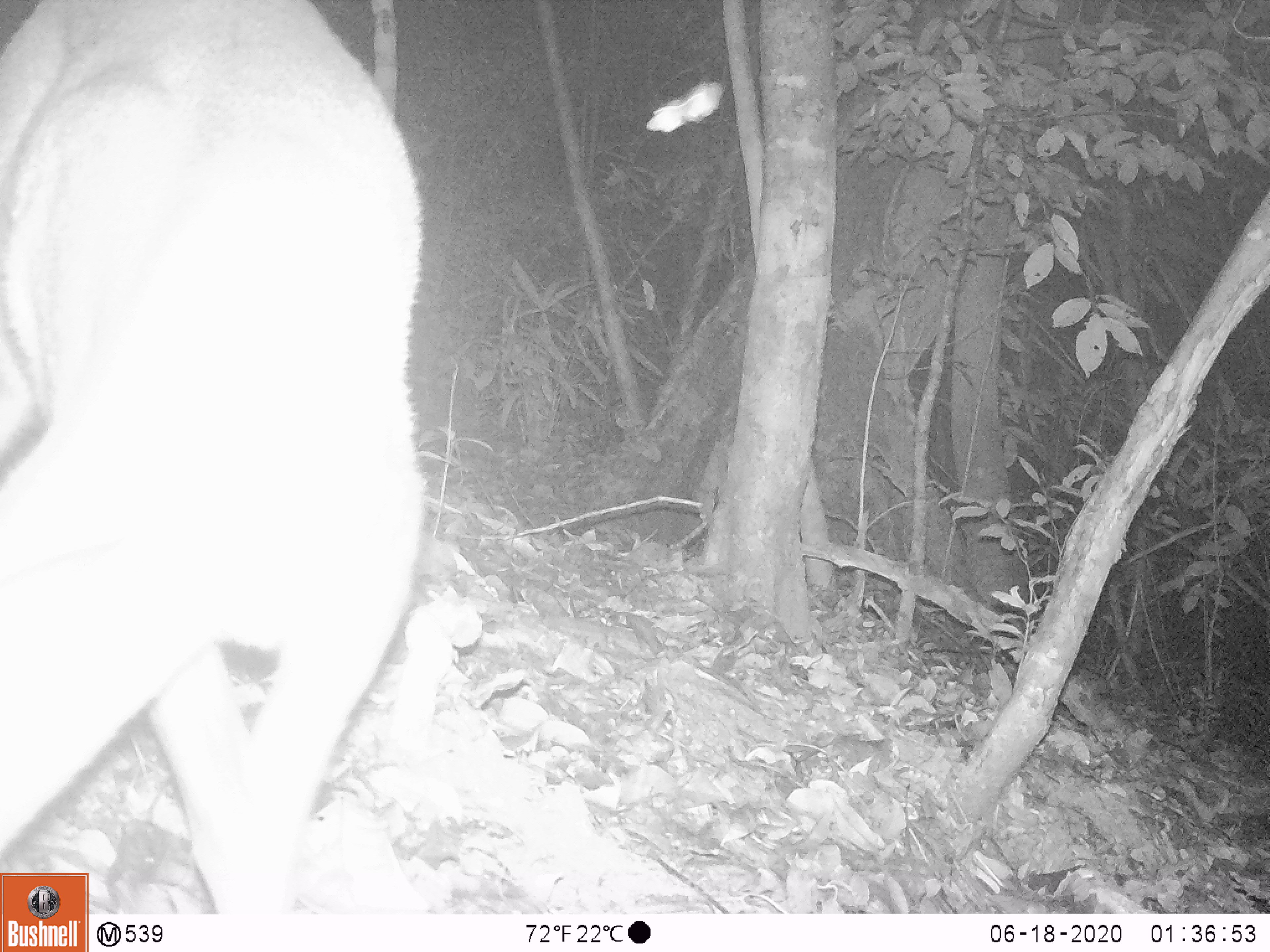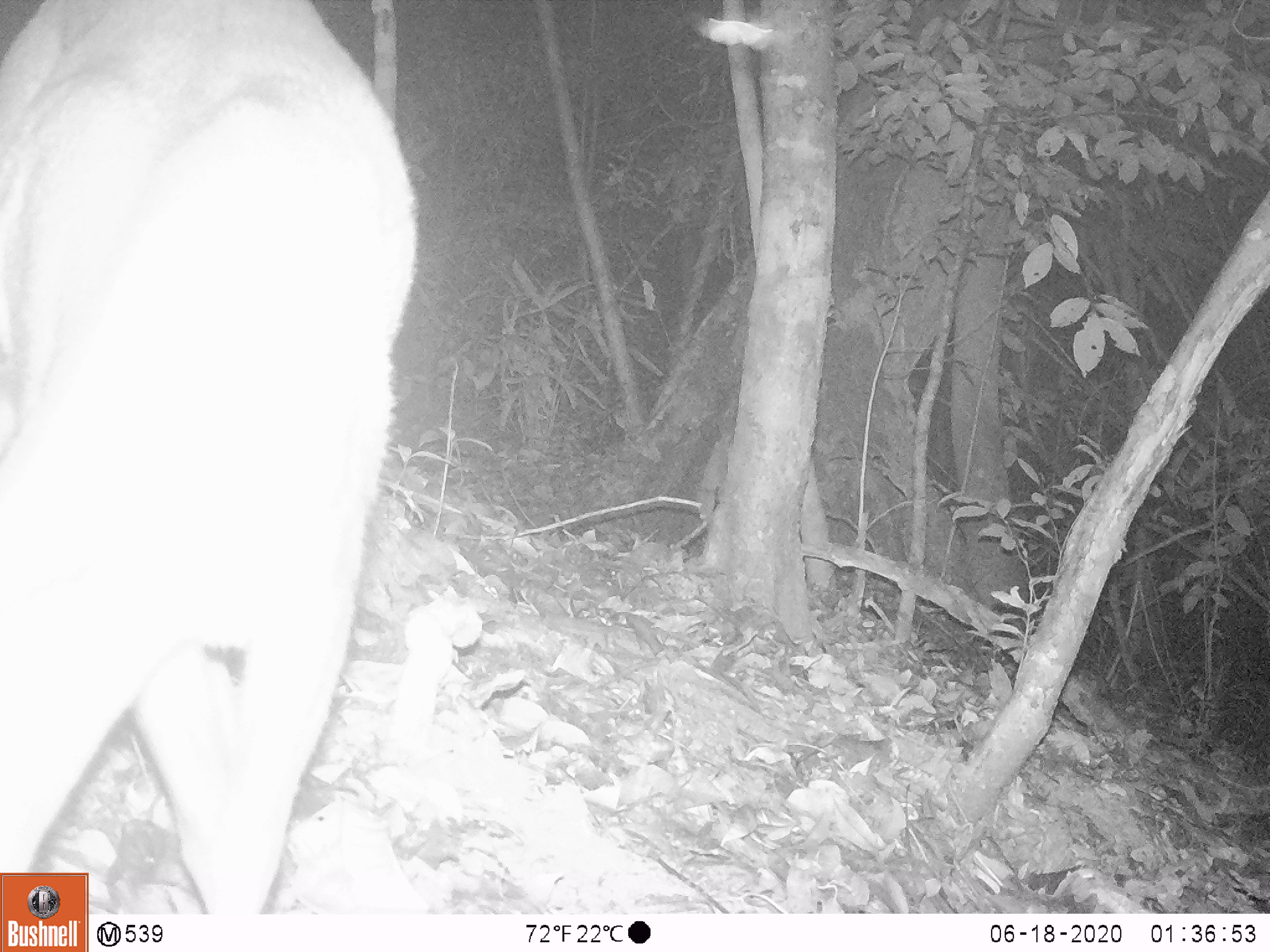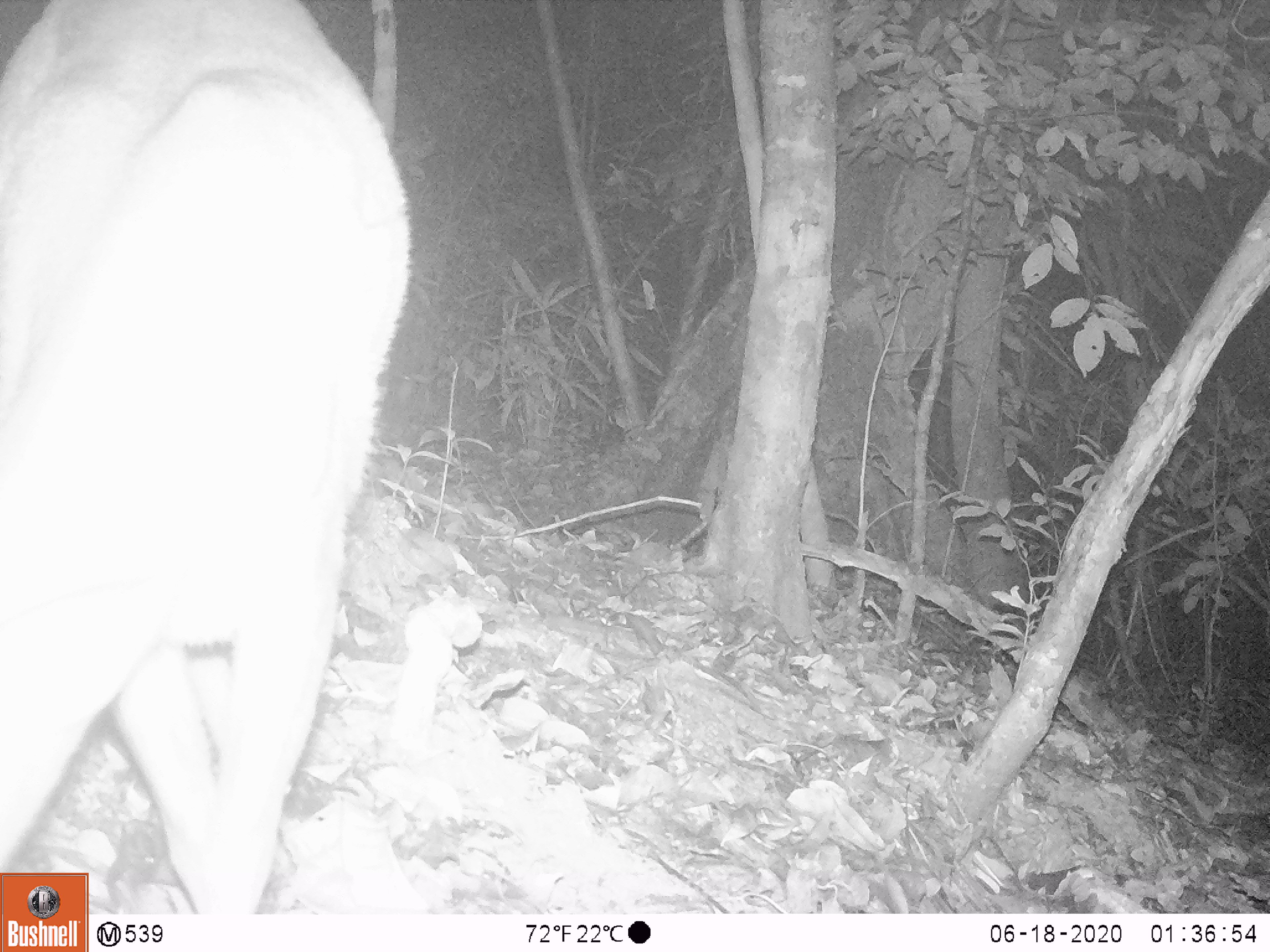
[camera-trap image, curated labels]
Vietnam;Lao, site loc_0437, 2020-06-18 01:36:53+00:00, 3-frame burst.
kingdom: Animalia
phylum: Chordata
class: Mammalia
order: Artiodactyla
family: Cervidae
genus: Muntiacus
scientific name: Muntiacus rooseveltorum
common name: roosevelt's muntjac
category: roosevelts muntjac group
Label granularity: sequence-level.